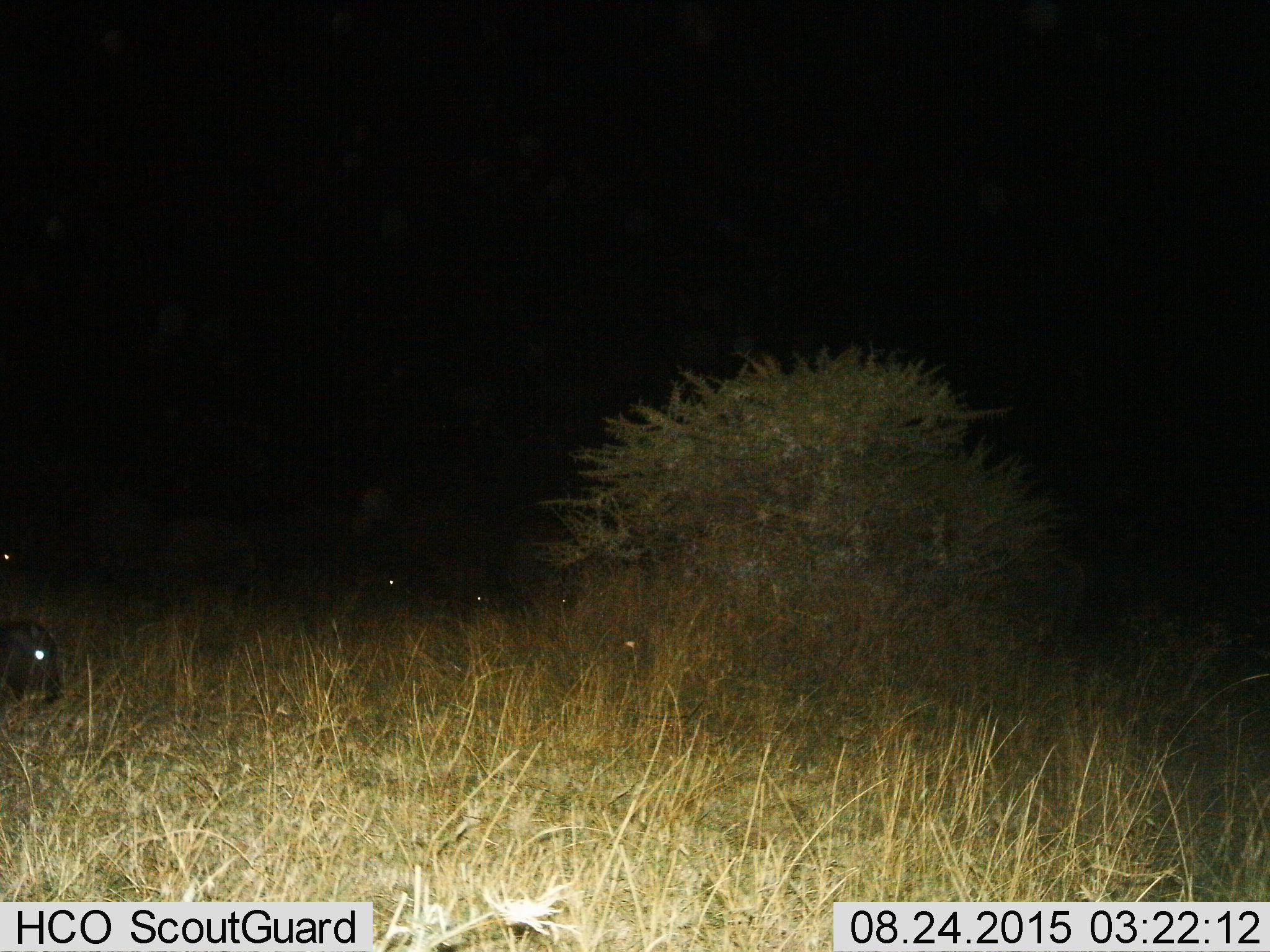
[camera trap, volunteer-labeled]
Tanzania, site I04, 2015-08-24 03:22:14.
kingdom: Animalia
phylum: Chordata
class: Mammalia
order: Artiodactyla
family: Bovidae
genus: Connochaetes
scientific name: Connochaetes taurinus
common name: blue wildebeest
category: wildebeest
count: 5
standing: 100%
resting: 67%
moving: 0%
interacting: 0%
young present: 33%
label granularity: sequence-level